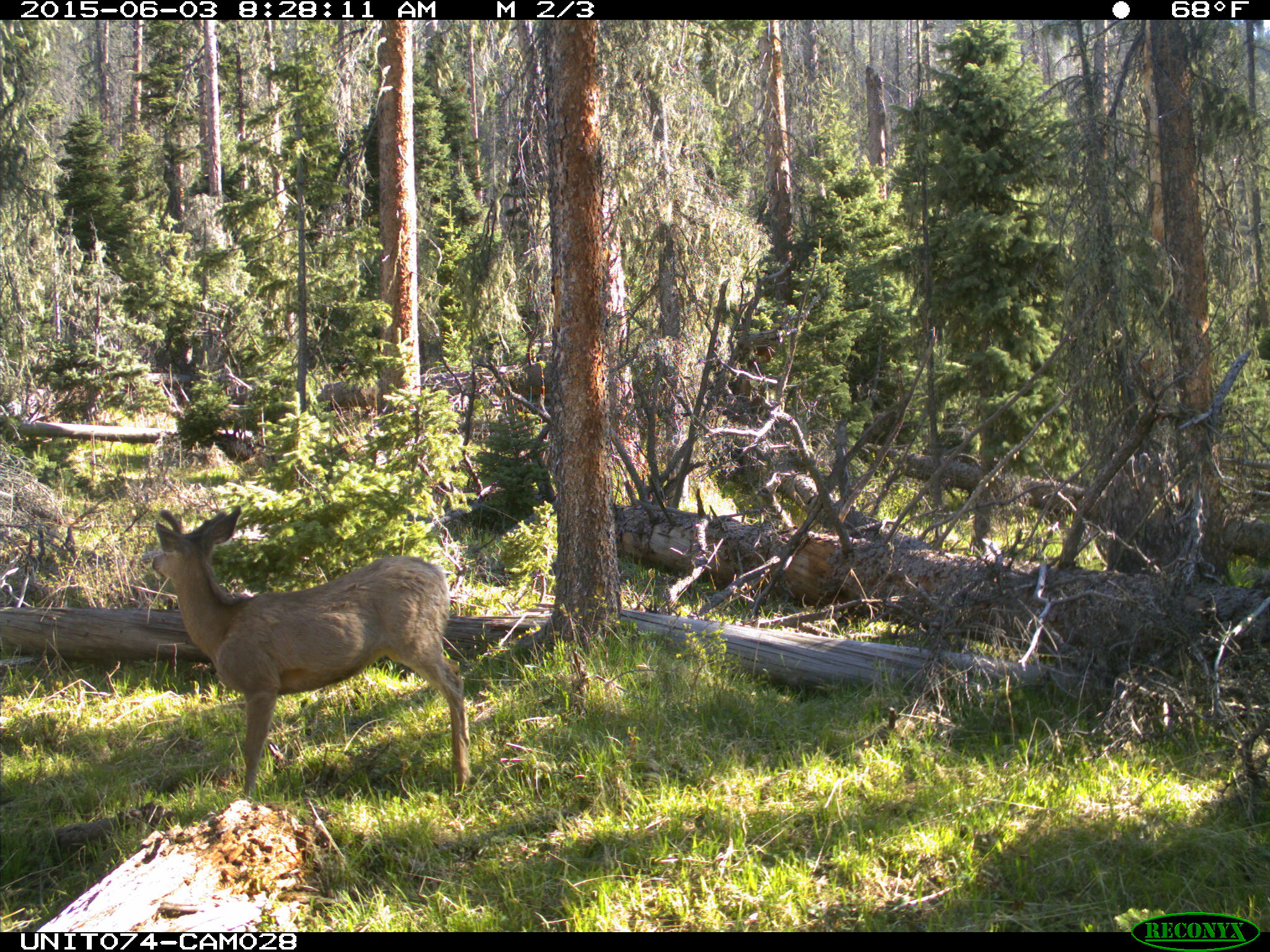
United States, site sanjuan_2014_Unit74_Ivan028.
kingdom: Animalia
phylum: Chordata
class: Mammalia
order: Artiodactyla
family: Cervidae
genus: Odocoileus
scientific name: Odocoileus hemionus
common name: mule deer